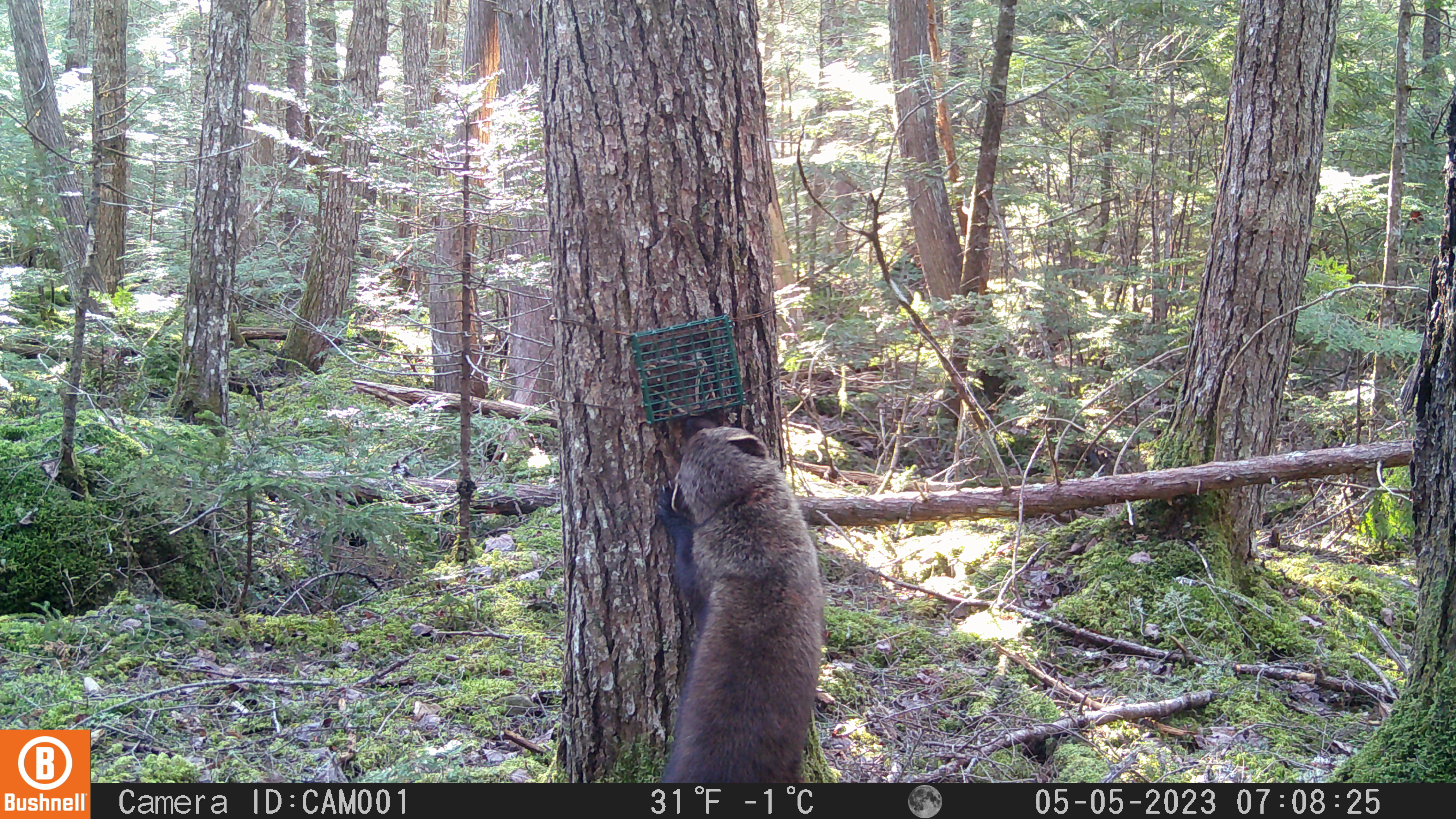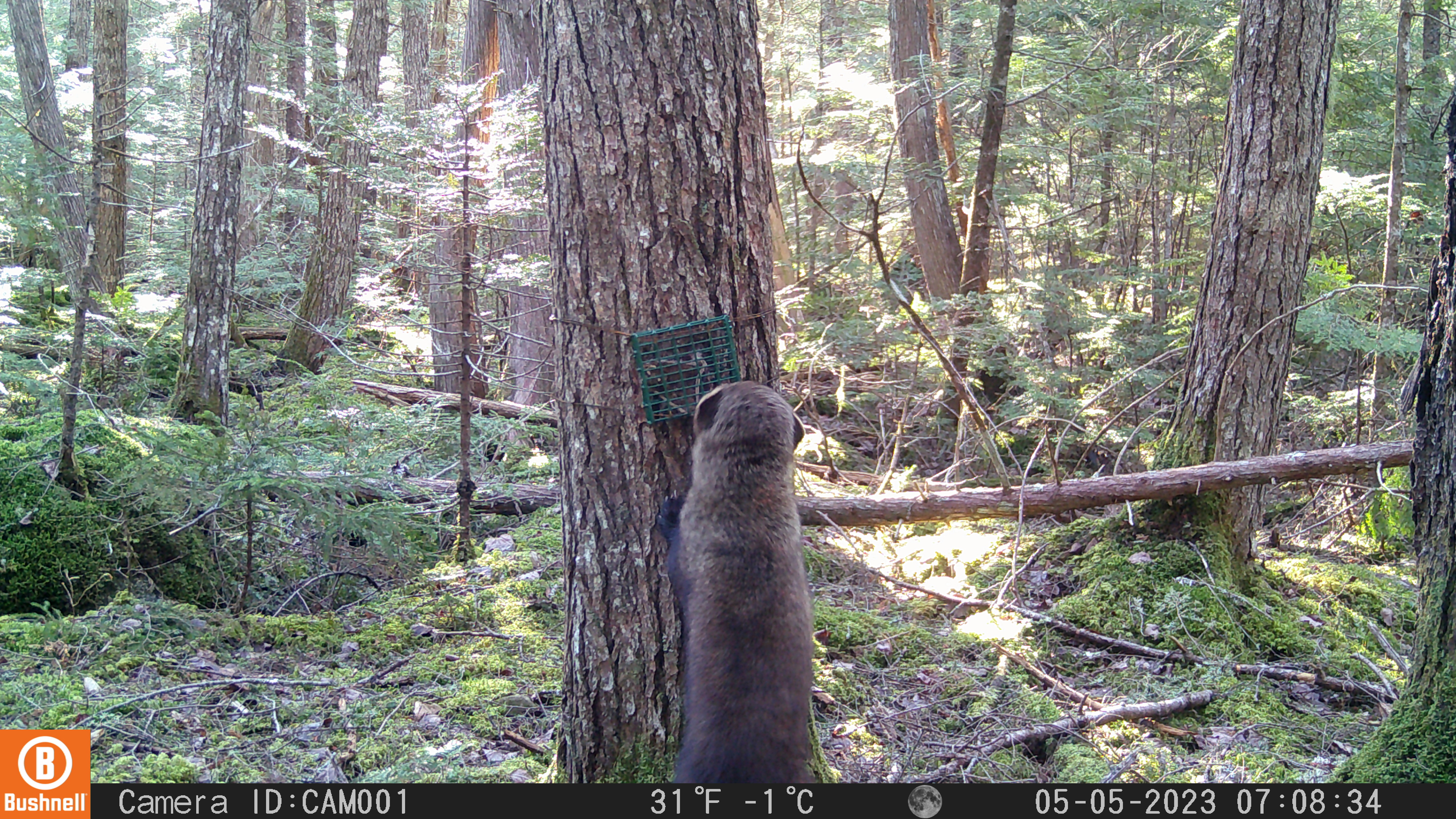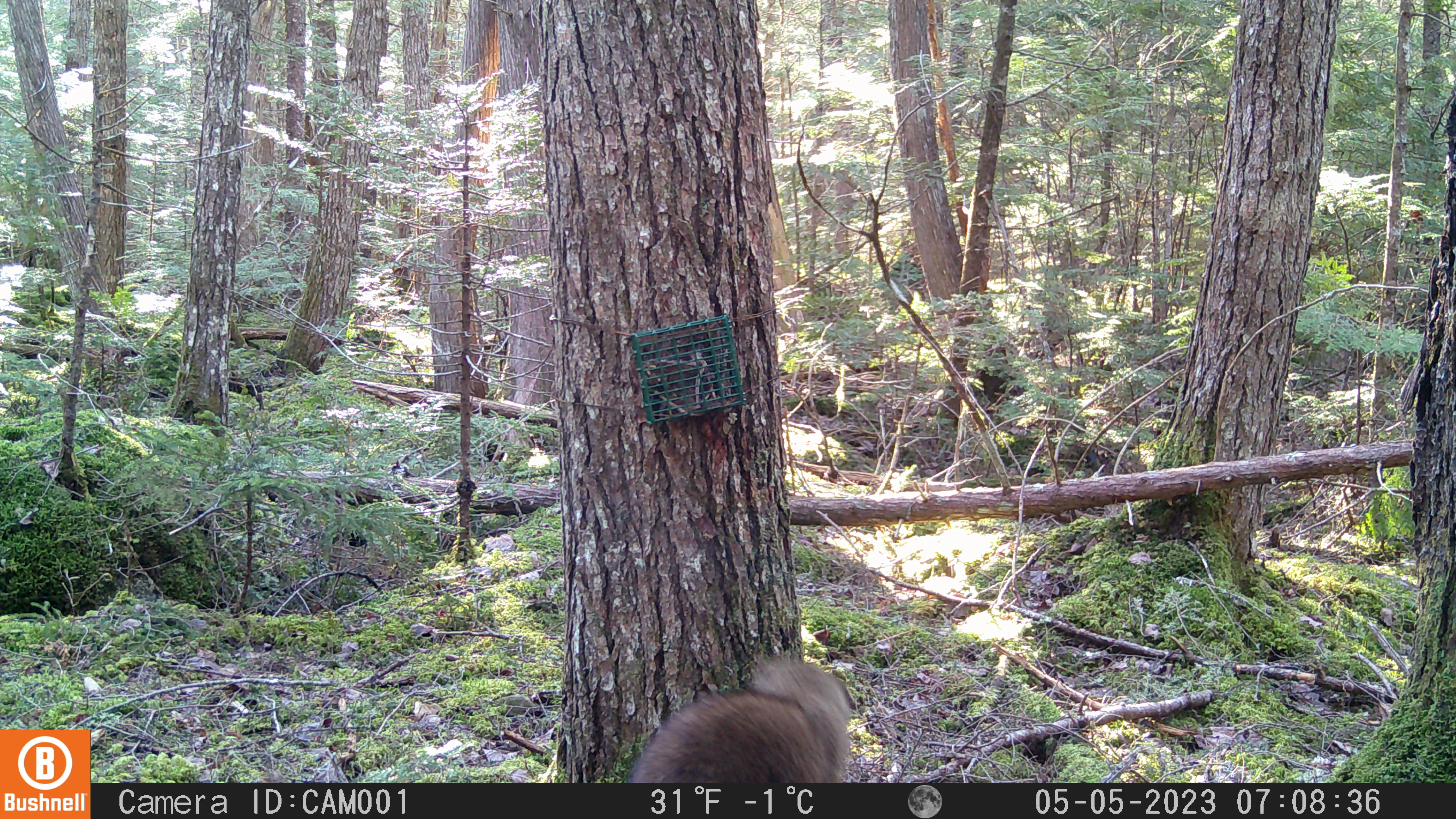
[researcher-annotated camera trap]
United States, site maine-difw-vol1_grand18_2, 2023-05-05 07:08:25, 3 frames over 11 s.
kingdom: Animalia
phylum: Chordata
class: Mammalia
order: Carnivora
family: Mustelidae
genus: Pekania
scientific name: Pekania pennanti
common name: fisher